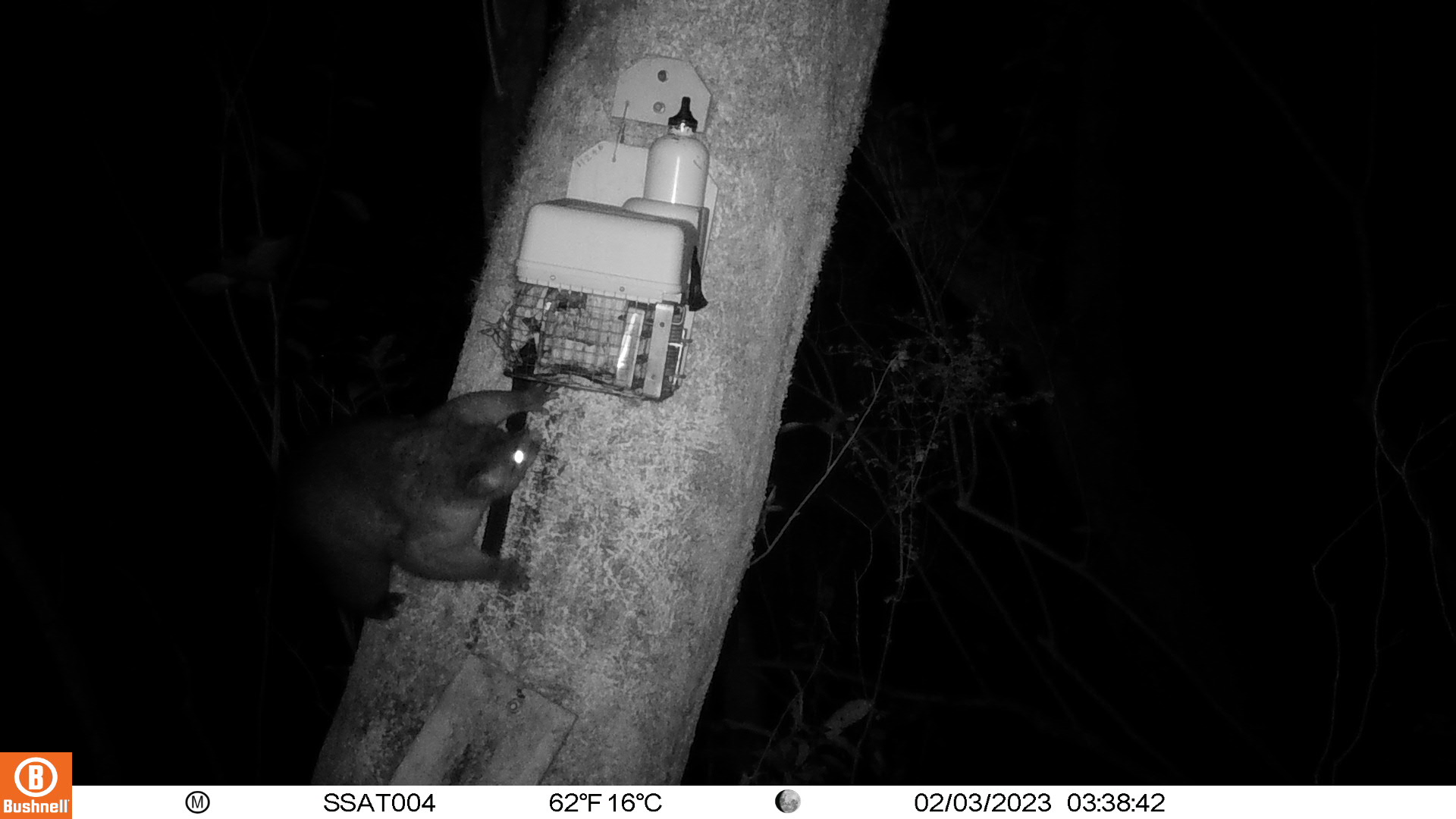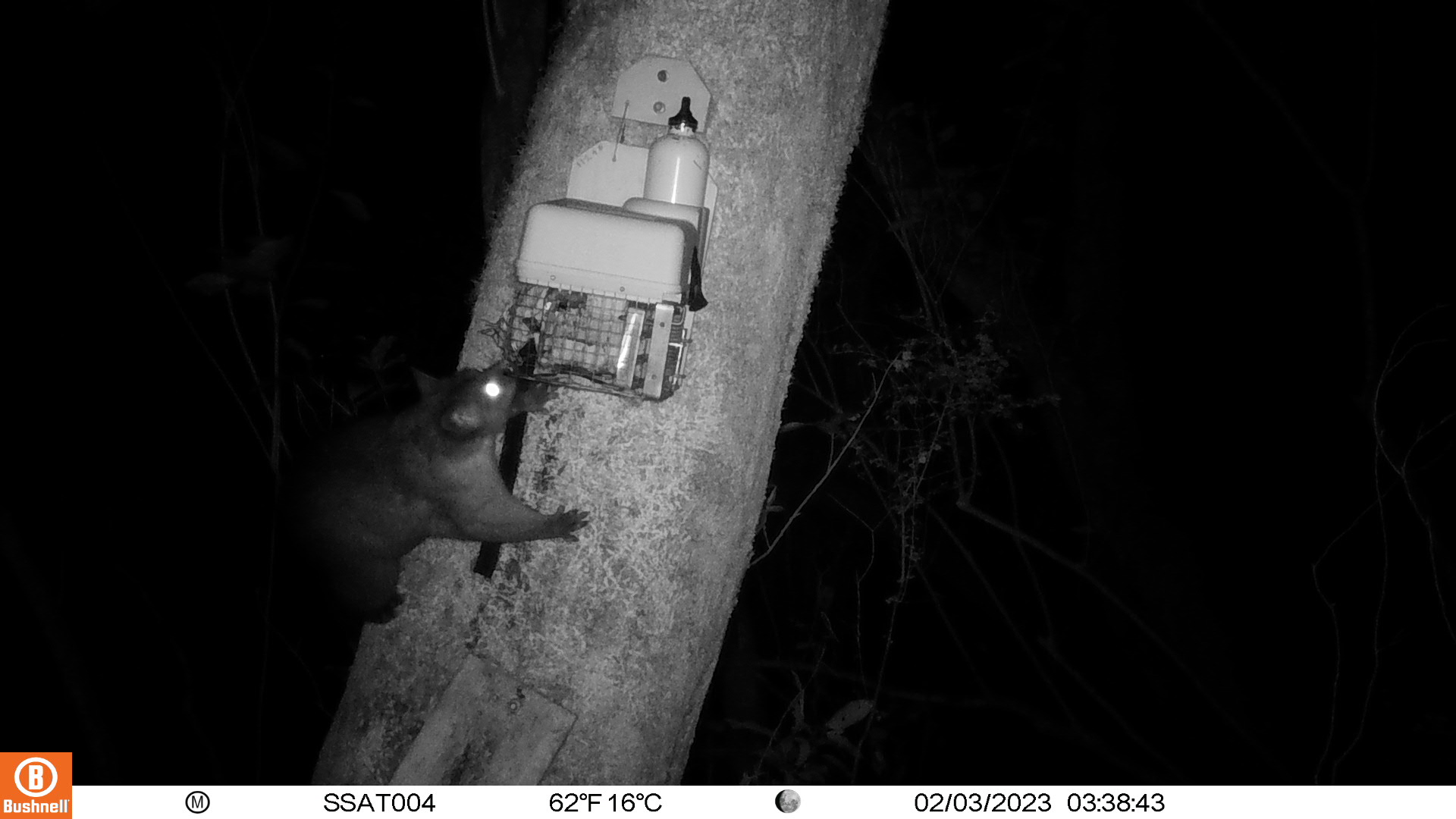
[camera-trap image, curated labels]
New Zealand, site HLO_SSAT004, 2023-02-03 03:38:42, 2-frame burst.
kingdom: Animalia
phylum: Chordata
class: Mammalia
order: Diprotodontia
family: Phalangeridae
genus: Trichosurus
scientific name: Trichosurus vulpecula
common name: common brushtail possum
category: possum